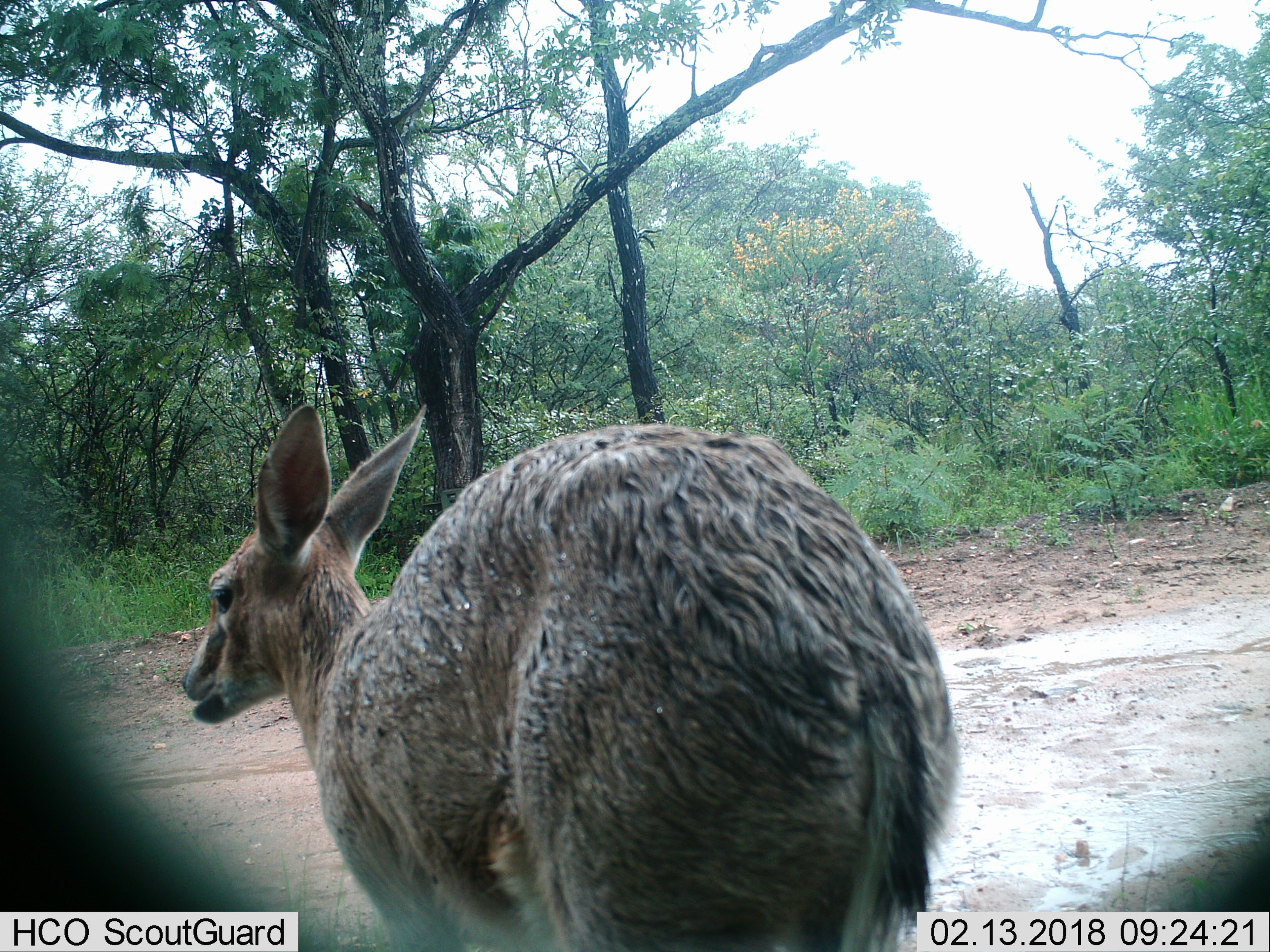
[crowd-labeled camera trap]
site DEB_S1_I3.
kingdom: Animalia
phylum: Chordata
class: Mammalia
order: Artiodactyla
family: Bovidae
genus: Sylvicapra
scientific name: Sylvicapra grimmia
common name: common duiker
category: duikercommongrey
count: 1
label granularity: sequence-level